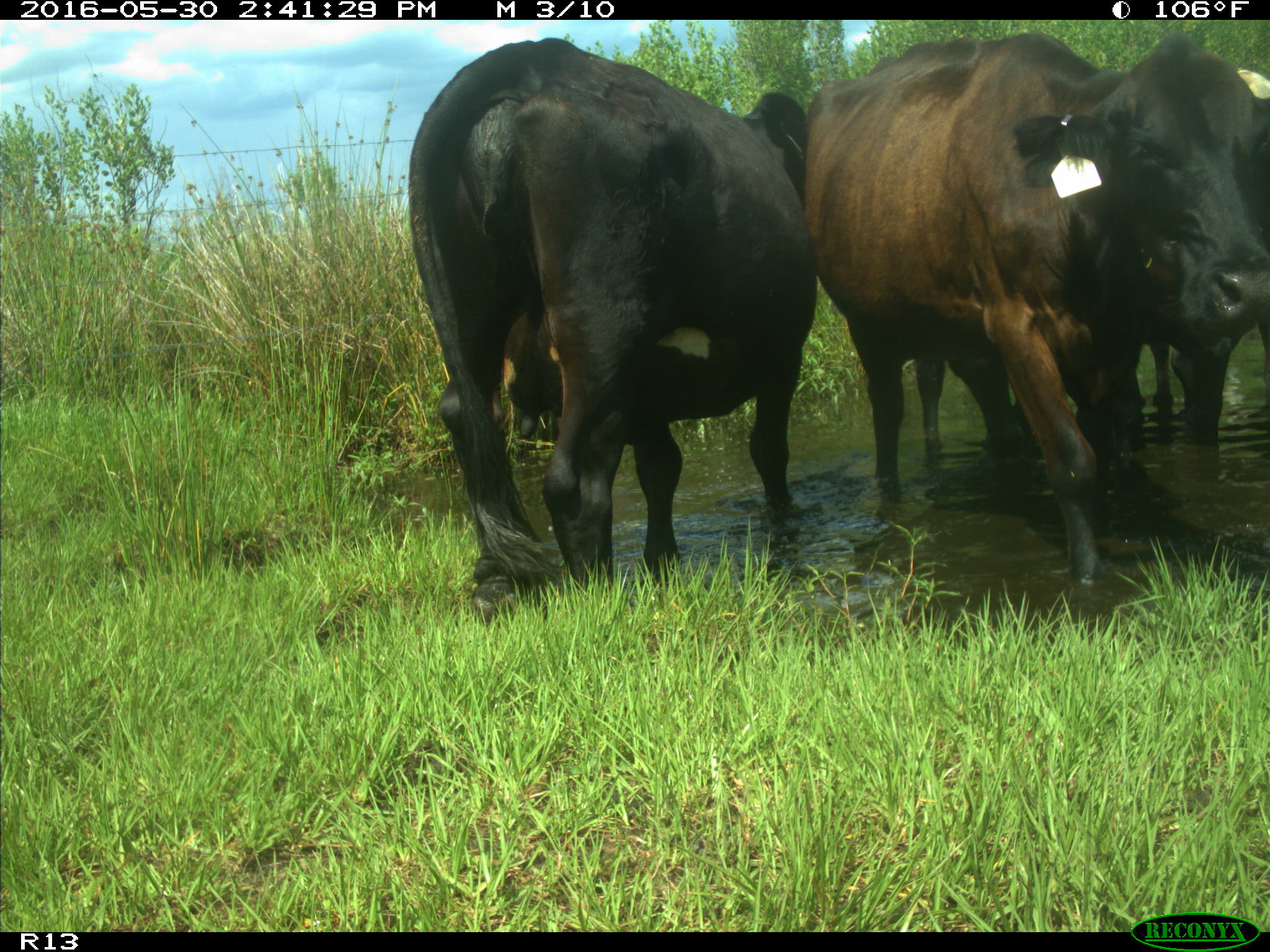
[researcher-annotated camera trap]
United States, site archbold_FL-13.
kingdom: Animalia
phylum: Chordata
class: Mammalia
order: Artiodactyla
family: Bovidae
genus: Bos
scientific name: Bos taurus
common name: domestic cow